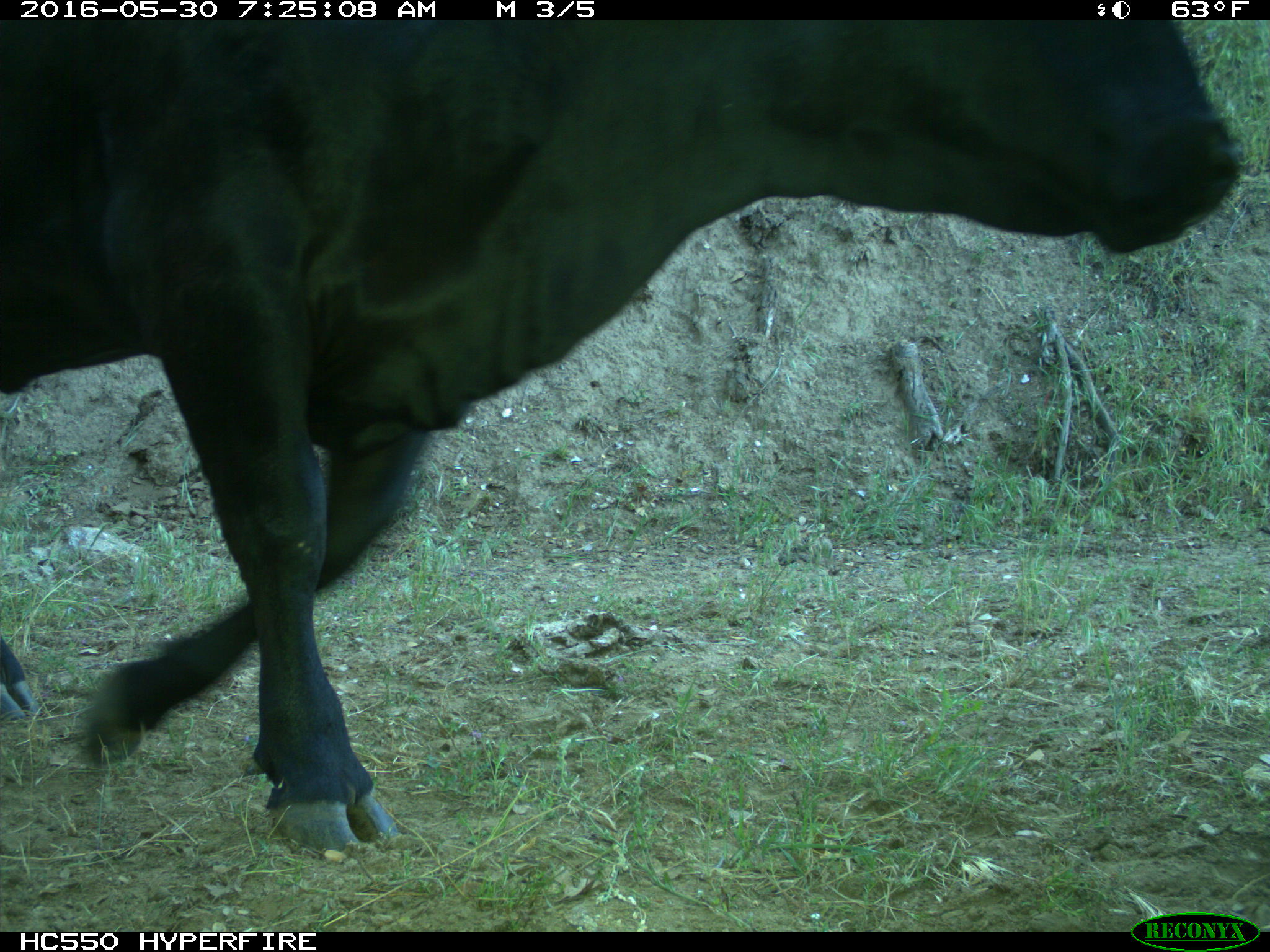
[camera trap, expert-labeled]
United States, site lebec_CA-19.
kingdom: Animalia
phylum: Chordata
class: Mammalia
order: Artiodactyla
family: Bovidae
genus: Bos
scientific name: Bos taurus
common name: domestic cow